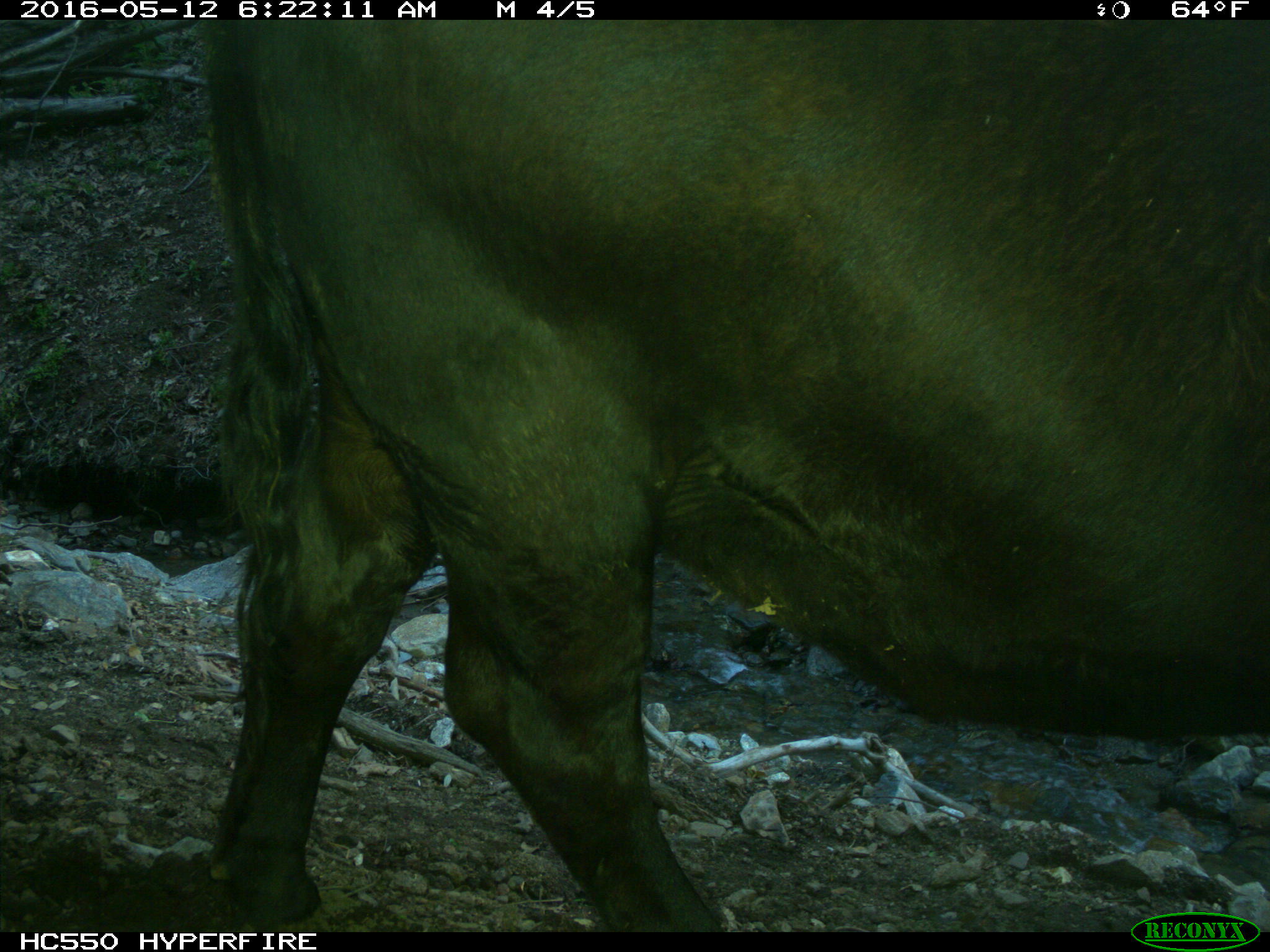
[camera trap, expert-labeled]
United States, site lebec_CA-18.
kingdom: Animalia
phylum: Chordata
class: Mammalia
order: Artiodactyla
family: Bovidae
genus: Bos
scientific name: Bos taurus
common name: domestic cow